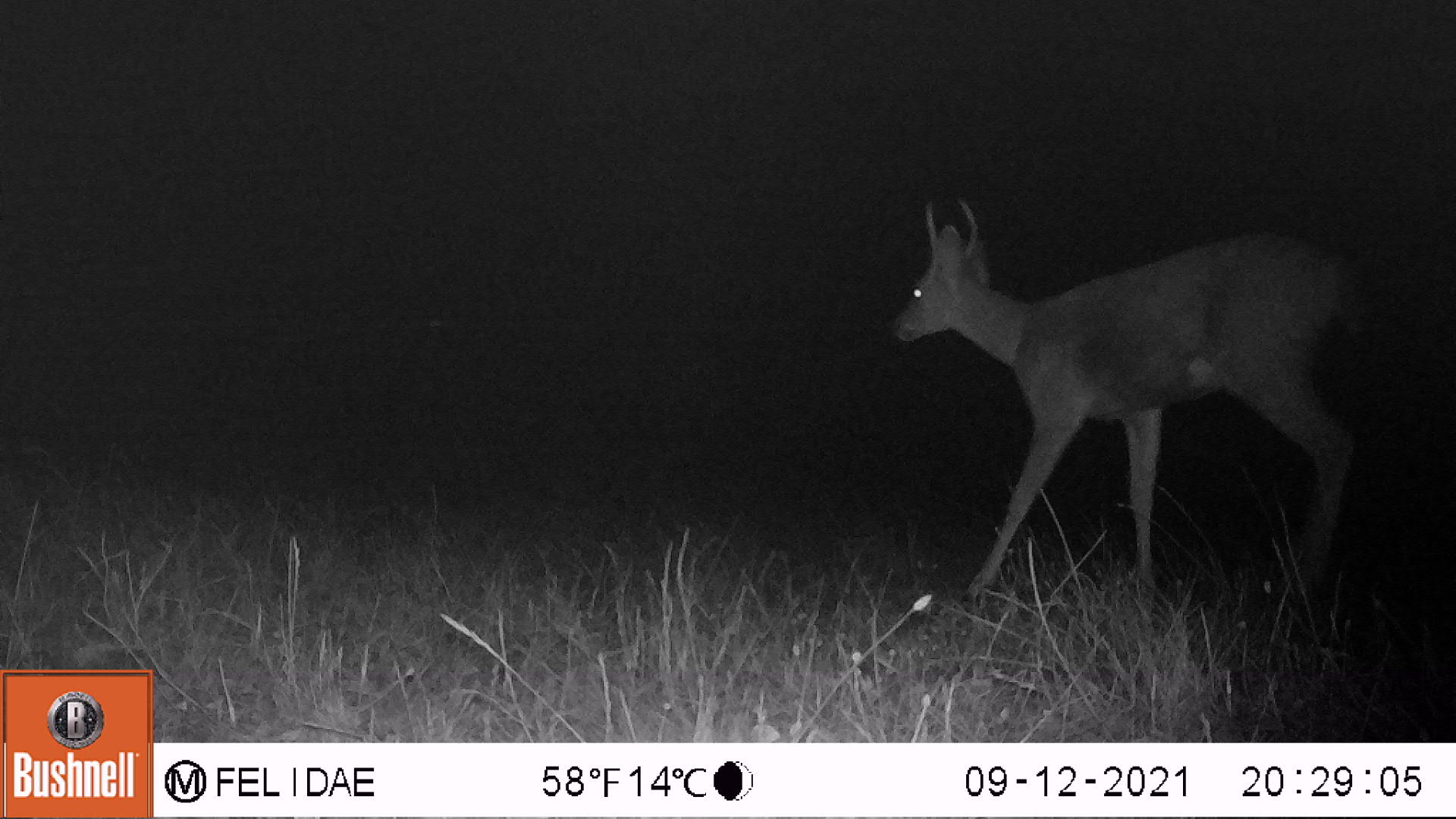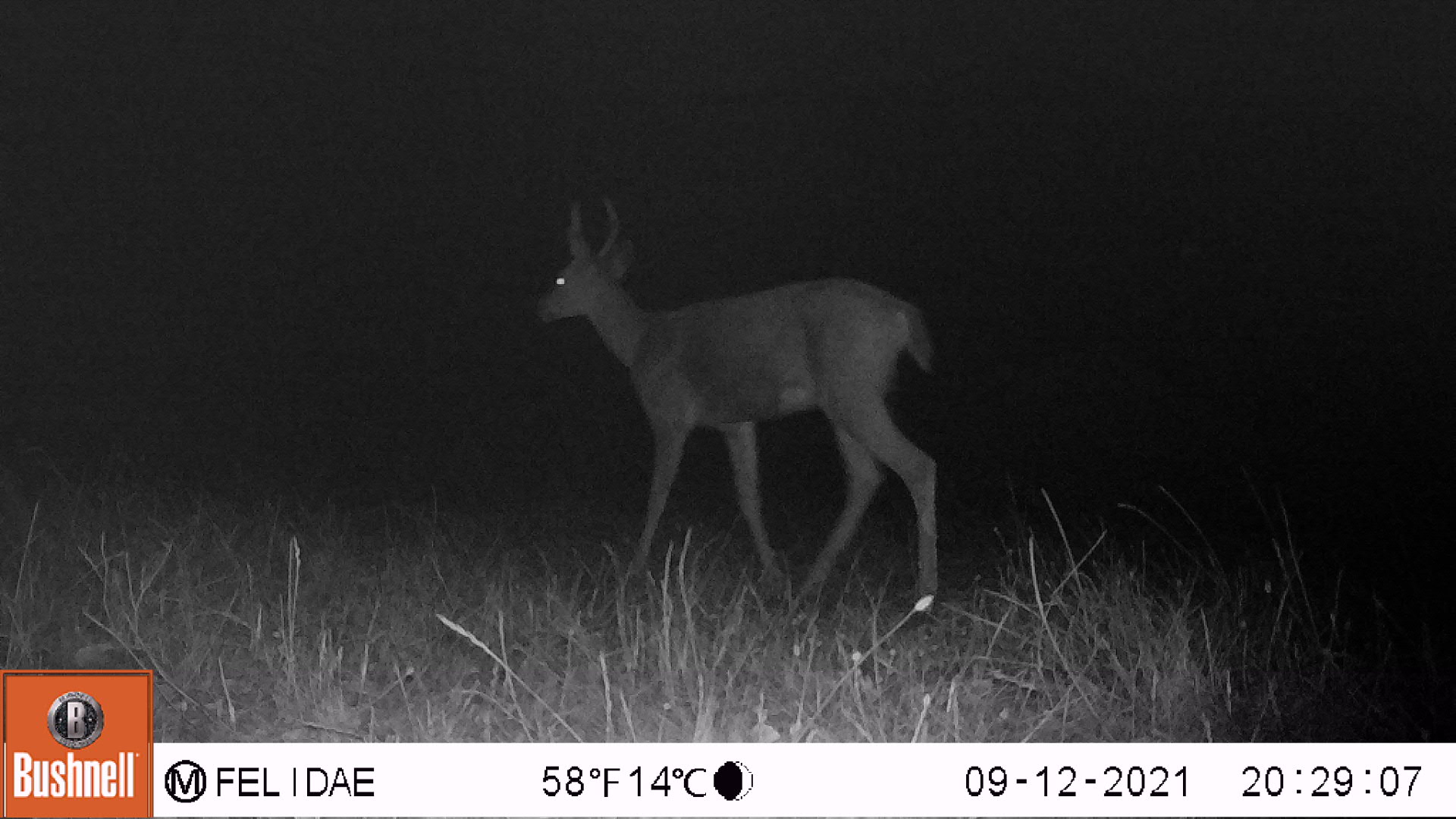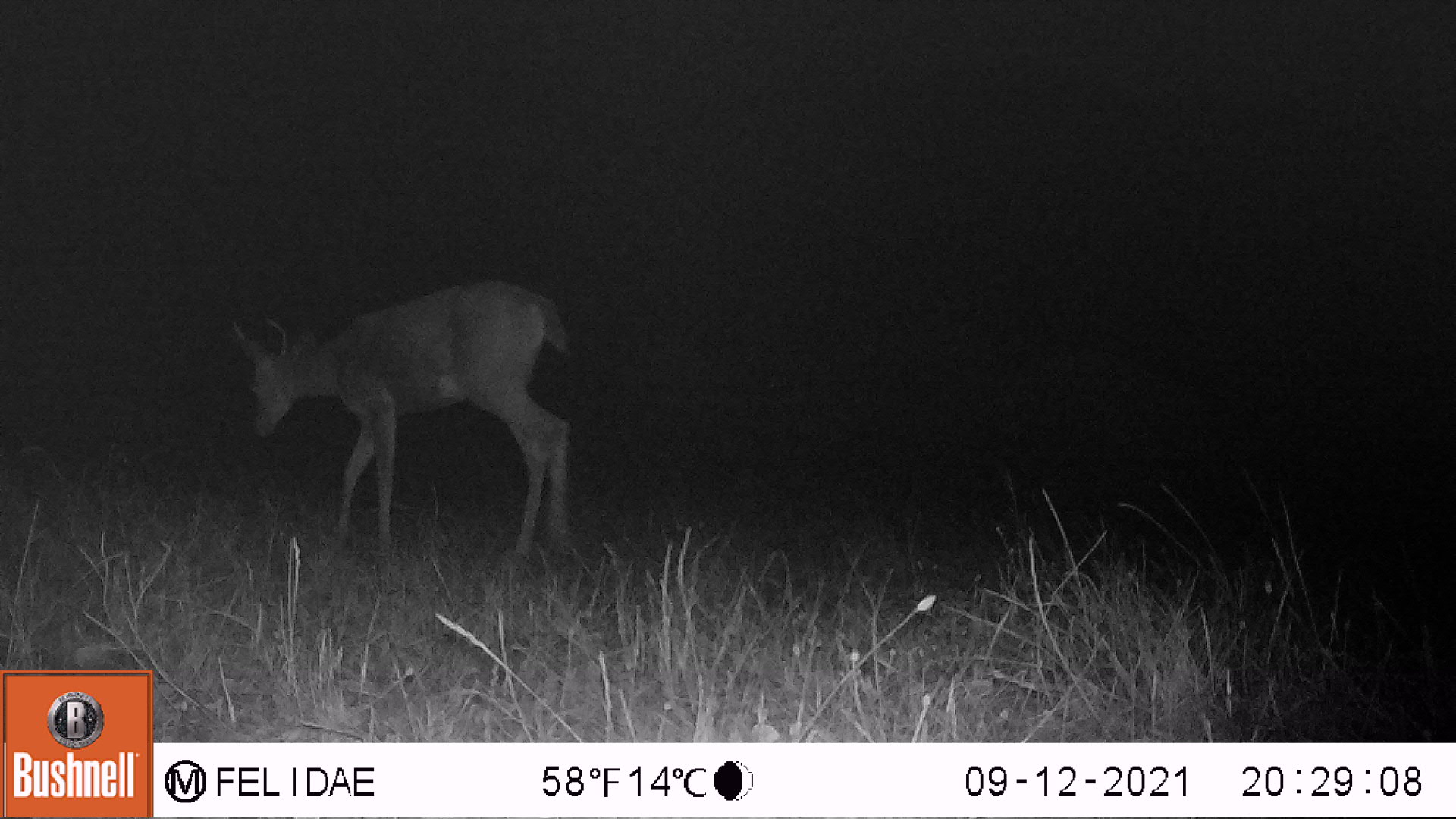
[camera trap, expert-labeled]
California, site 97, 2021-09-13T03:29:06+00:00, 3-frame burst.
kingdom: Animalia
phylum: Chordata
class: Mammalia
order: Artiodactyla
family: Cervidae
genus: Odocoileus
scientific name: Odocoileus hemionus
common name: mule deer